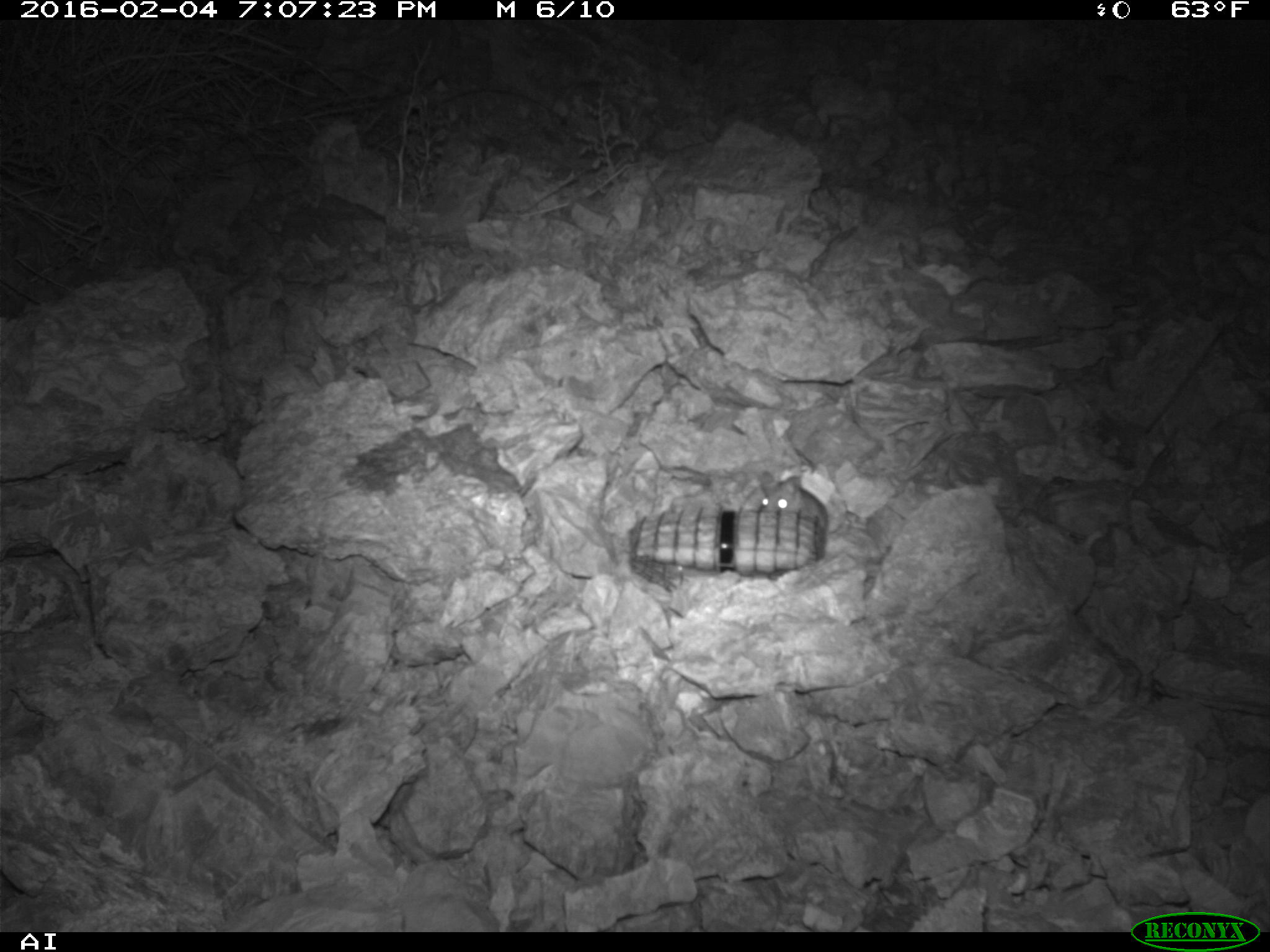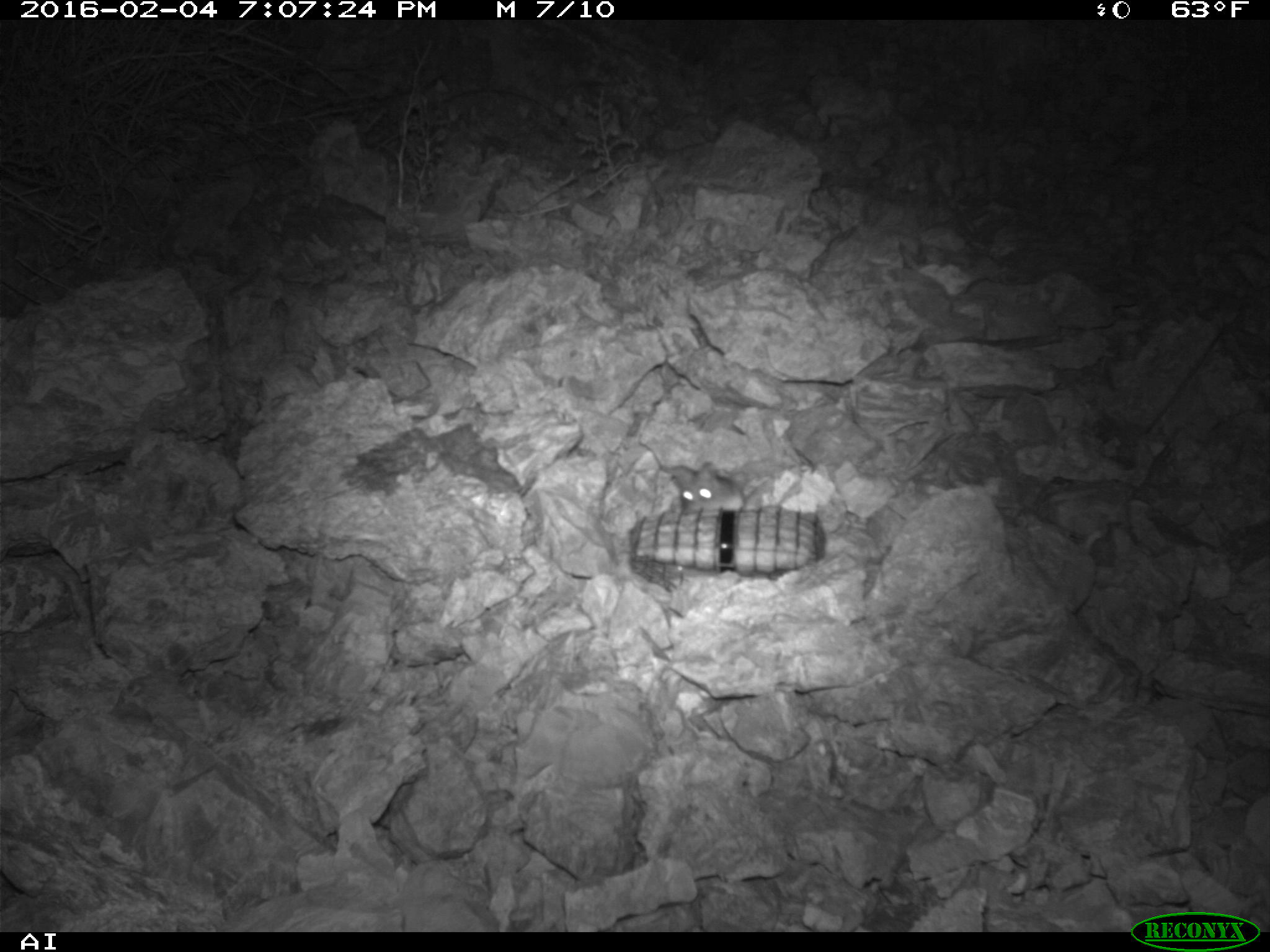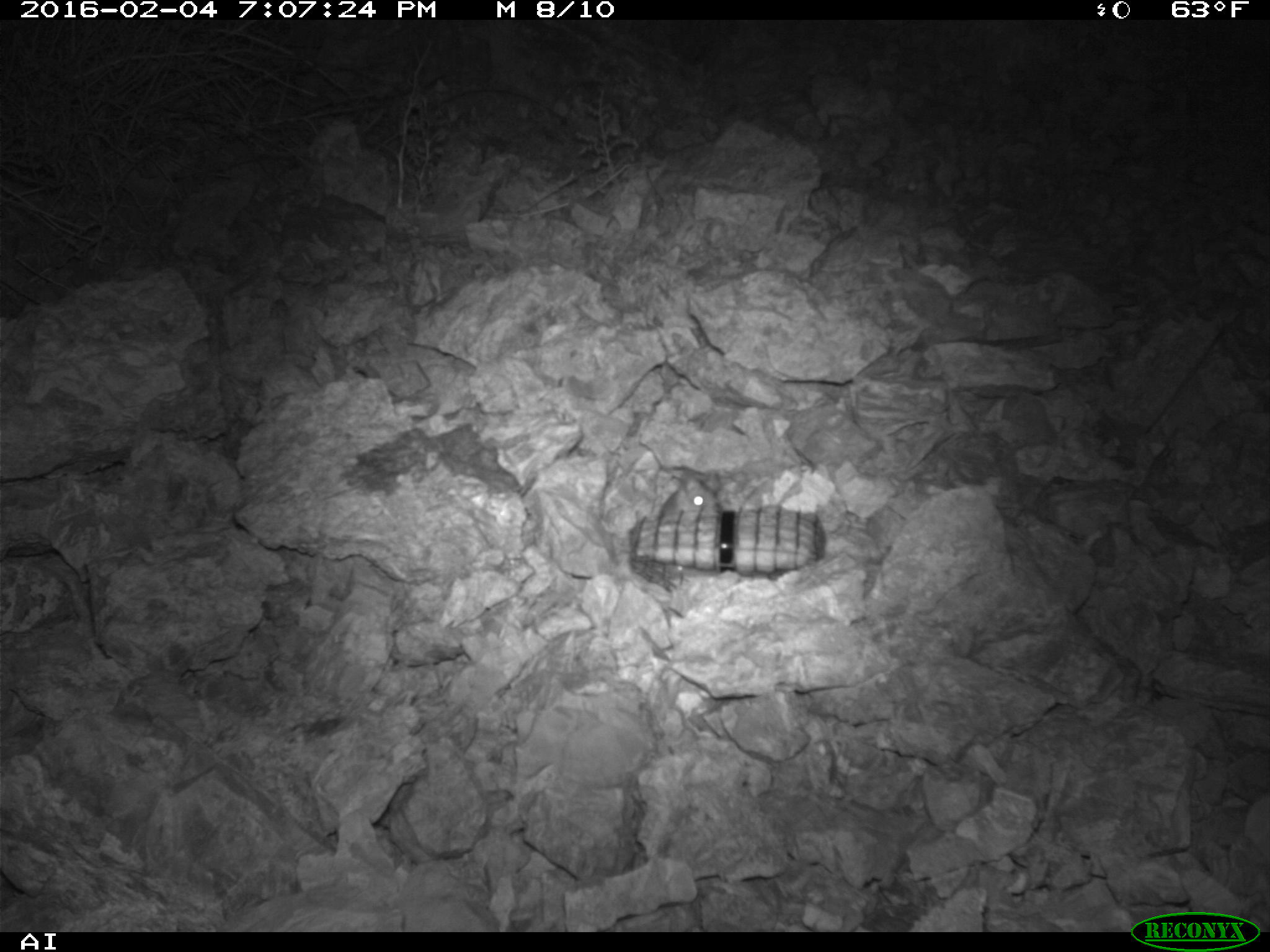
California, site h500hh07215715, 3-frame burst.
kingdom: Animalia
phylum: Chordata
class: Mammalia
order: Rodentia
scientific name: Rodentia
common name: rodent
Rodent (Rodentia).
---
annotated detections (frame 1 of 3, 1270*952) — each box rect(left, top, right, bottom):
rodent: rect(755, 470, 827, 535)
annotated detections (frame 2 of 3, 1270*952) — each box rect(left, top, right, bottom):
rodent: rect(658, 454, 741, 513)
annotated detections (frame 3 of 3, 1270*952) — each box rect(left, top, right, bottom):
rodent: rect(659, 473, 717, 517)